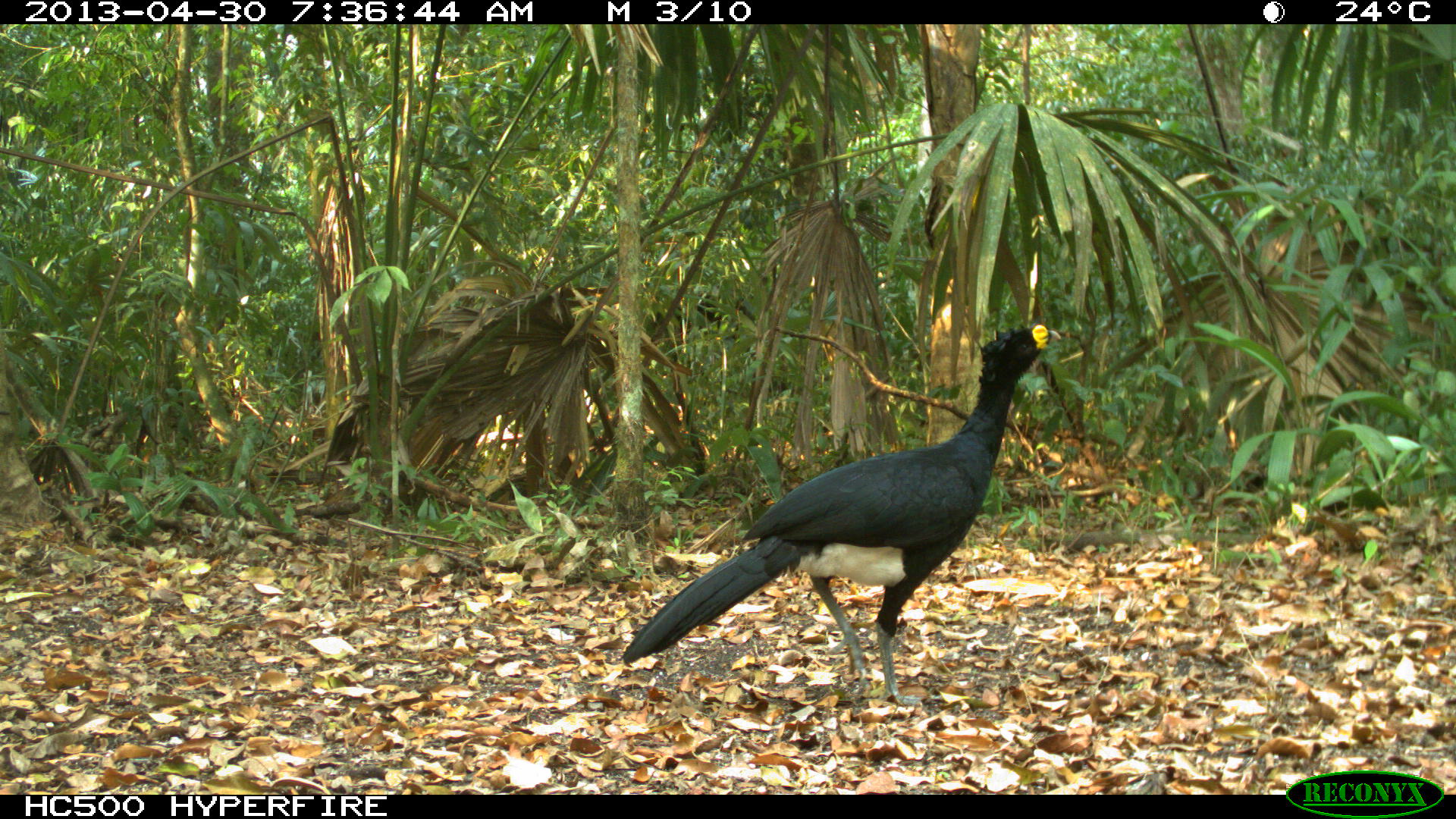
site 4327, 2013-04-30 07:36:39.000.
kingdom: Animalia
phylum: Chordata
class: Aves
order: Galliformes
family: Cracidae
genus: Crax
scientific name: Crax rubra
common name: great curassow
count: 1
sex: male